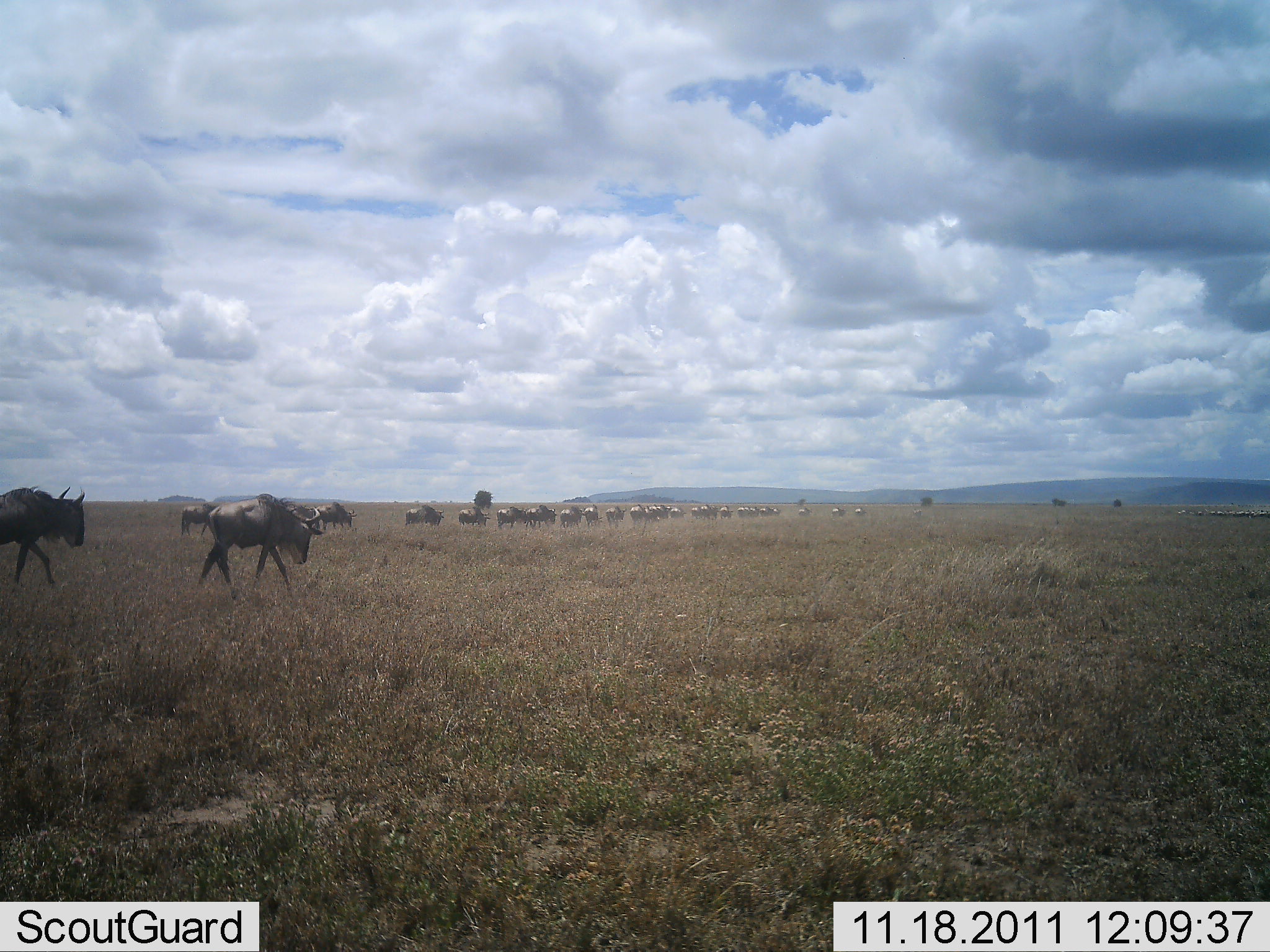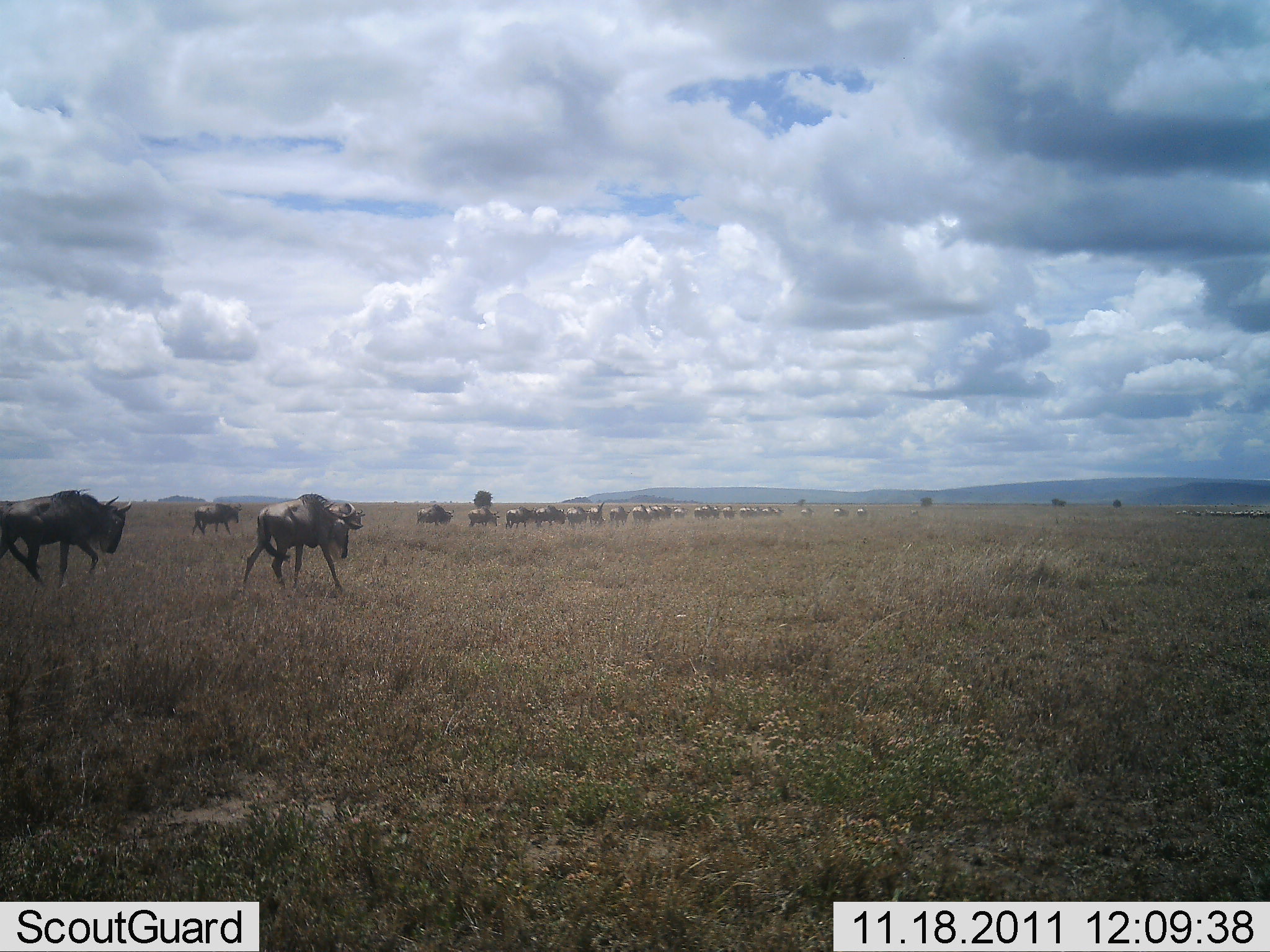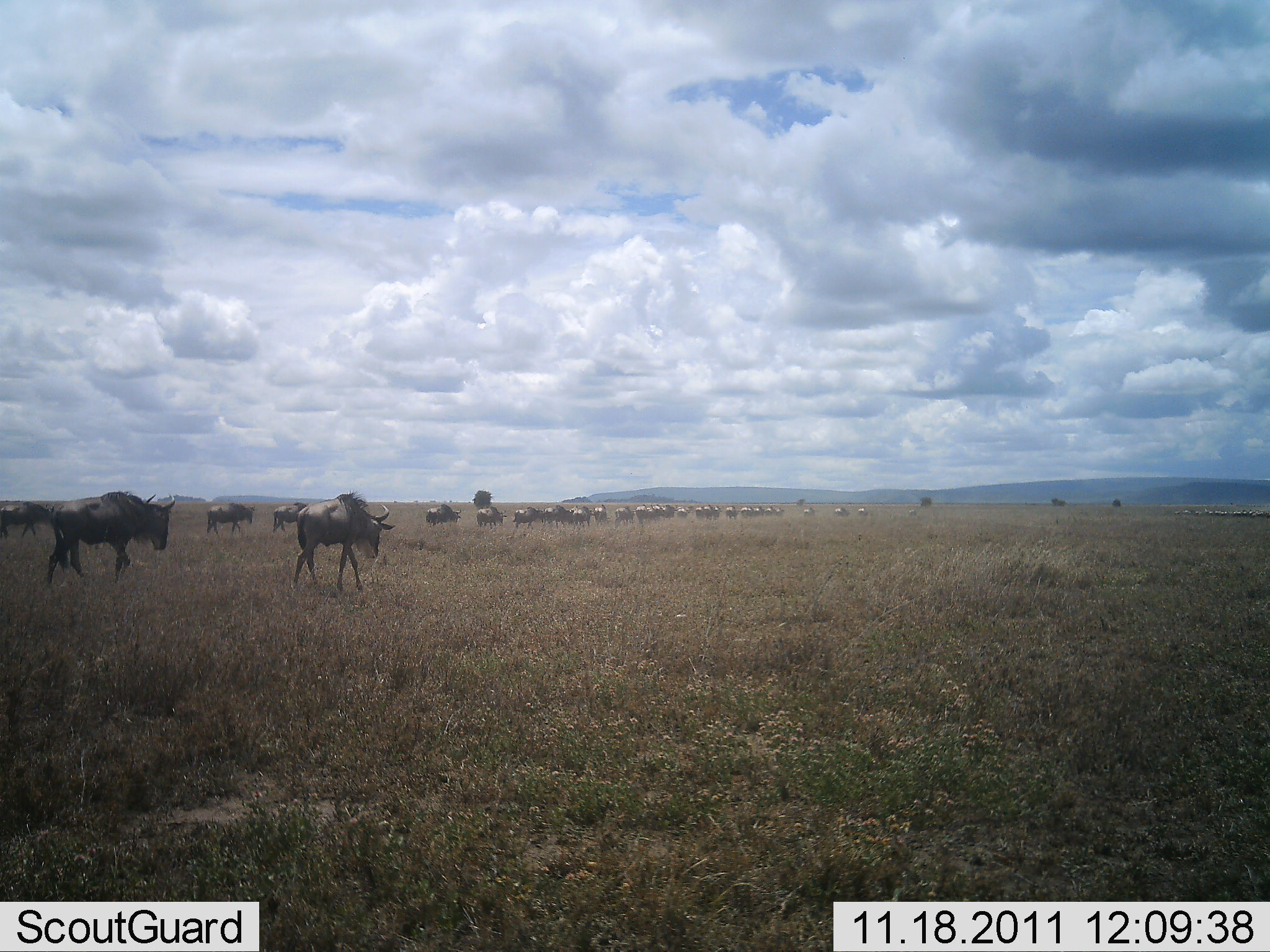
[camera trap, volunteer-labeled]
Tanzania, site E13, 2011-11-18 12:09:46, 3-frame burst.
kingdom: Animalia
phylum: Chordata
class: Mammalia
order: Artiodactyla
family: Bovidae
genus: Connochaetes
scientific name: Connochaetes taurinus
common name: blue wildebeest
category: wildebeest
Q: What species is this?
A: Wildebeest (blue wildebeest) (Connochaetes taurinus).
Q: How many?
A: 11-50.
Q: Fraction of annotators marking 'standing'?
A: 0%.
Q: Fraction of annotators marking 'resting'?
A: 0%.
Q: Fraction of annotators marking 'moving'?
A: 100%.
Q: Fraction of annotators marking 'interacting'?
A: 0%.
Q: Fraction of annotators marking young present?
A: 0%.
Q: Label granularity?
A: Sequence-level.